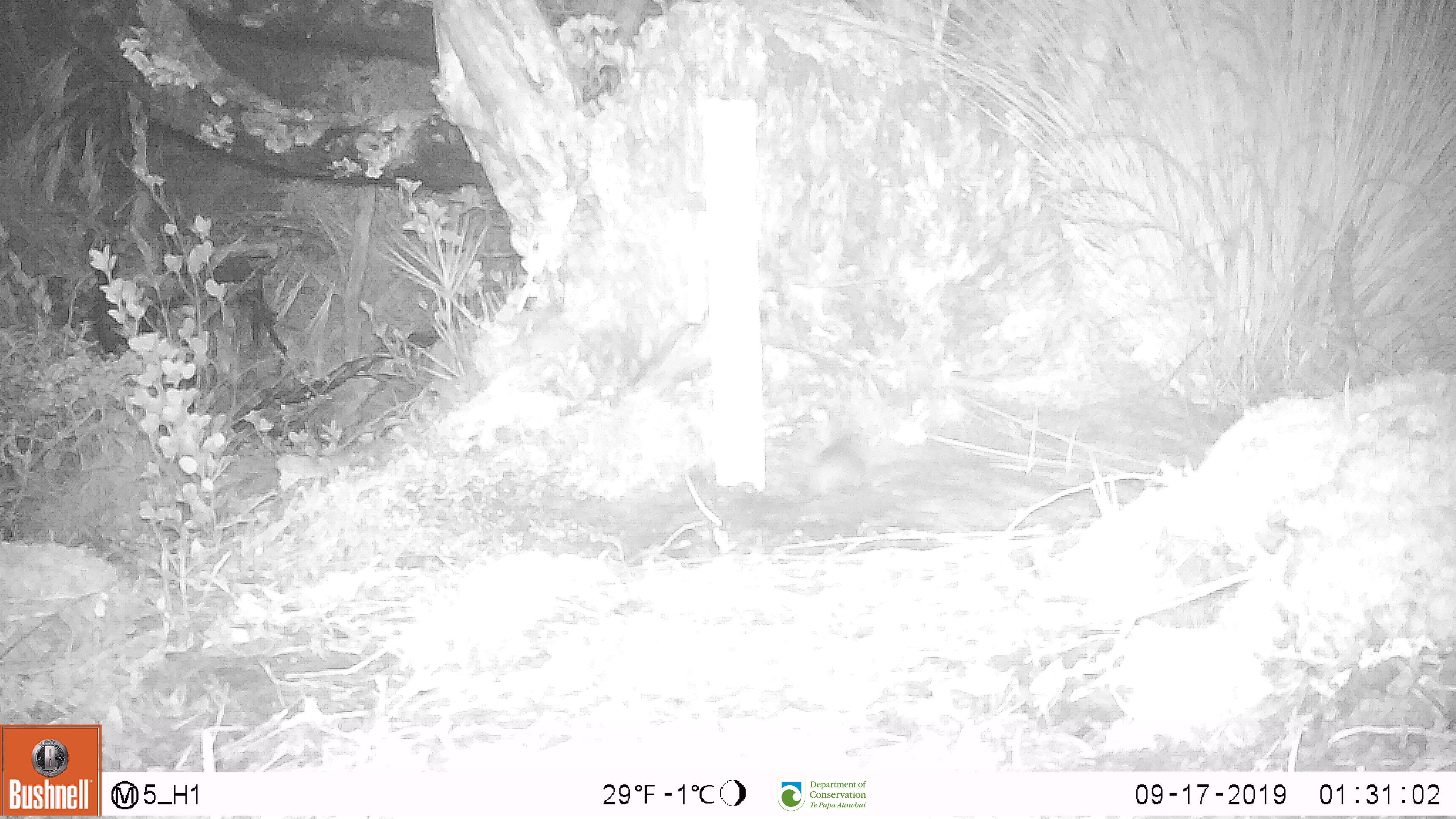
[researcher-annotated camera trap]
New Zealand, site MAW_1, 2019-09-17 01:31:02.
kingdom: Animalia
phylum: Chordata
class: Mammalia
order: Rodentia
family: Muridae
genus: Mus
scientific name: Mus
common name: mouse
Mouse (Mus).